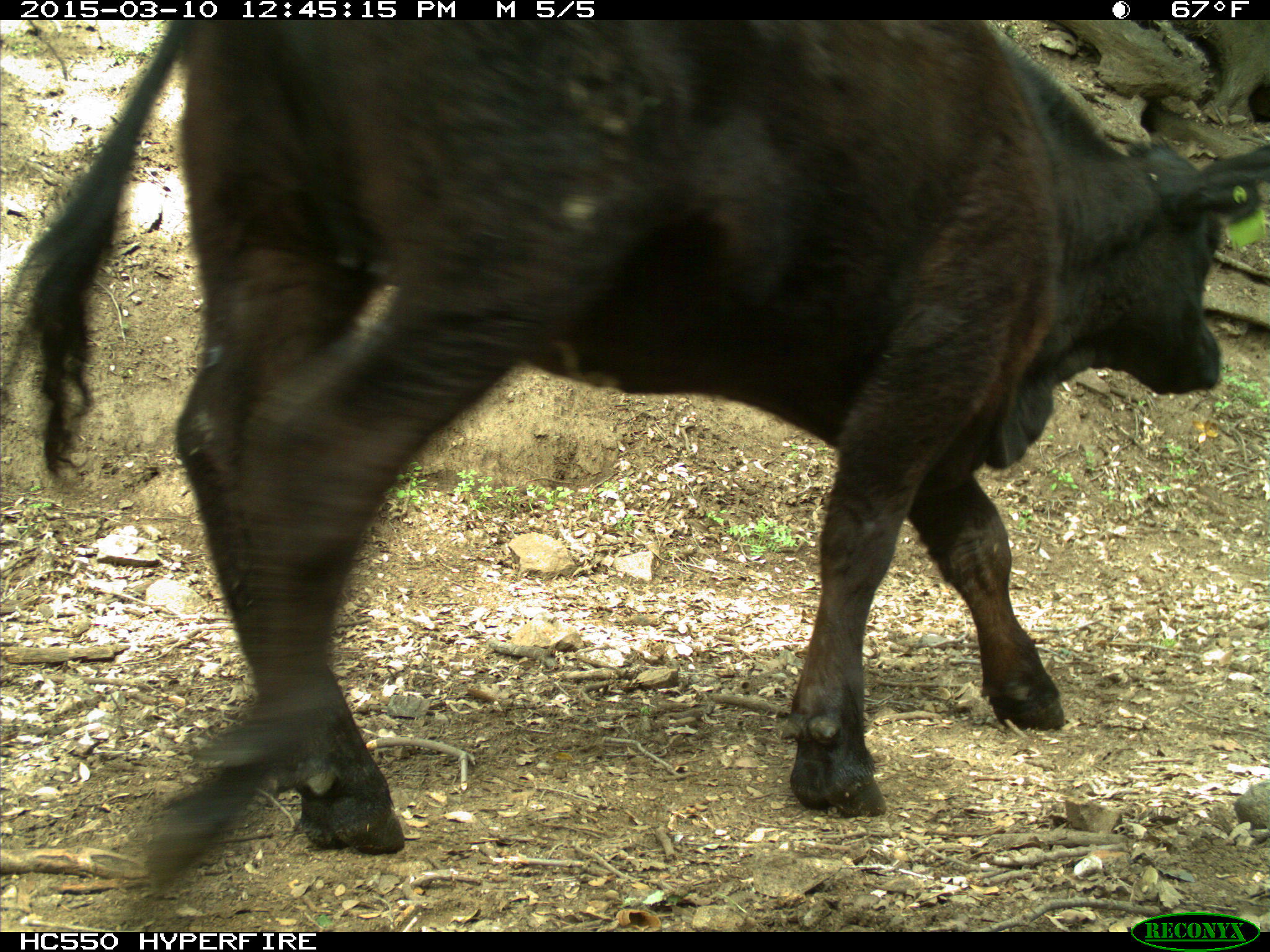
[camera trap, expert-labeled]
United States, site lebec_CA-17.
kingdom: Animalia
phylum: Chordata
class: Mammalia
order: Artiodactyla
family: Bovidae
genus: Bos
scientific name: Bos taurus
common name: domestic cow